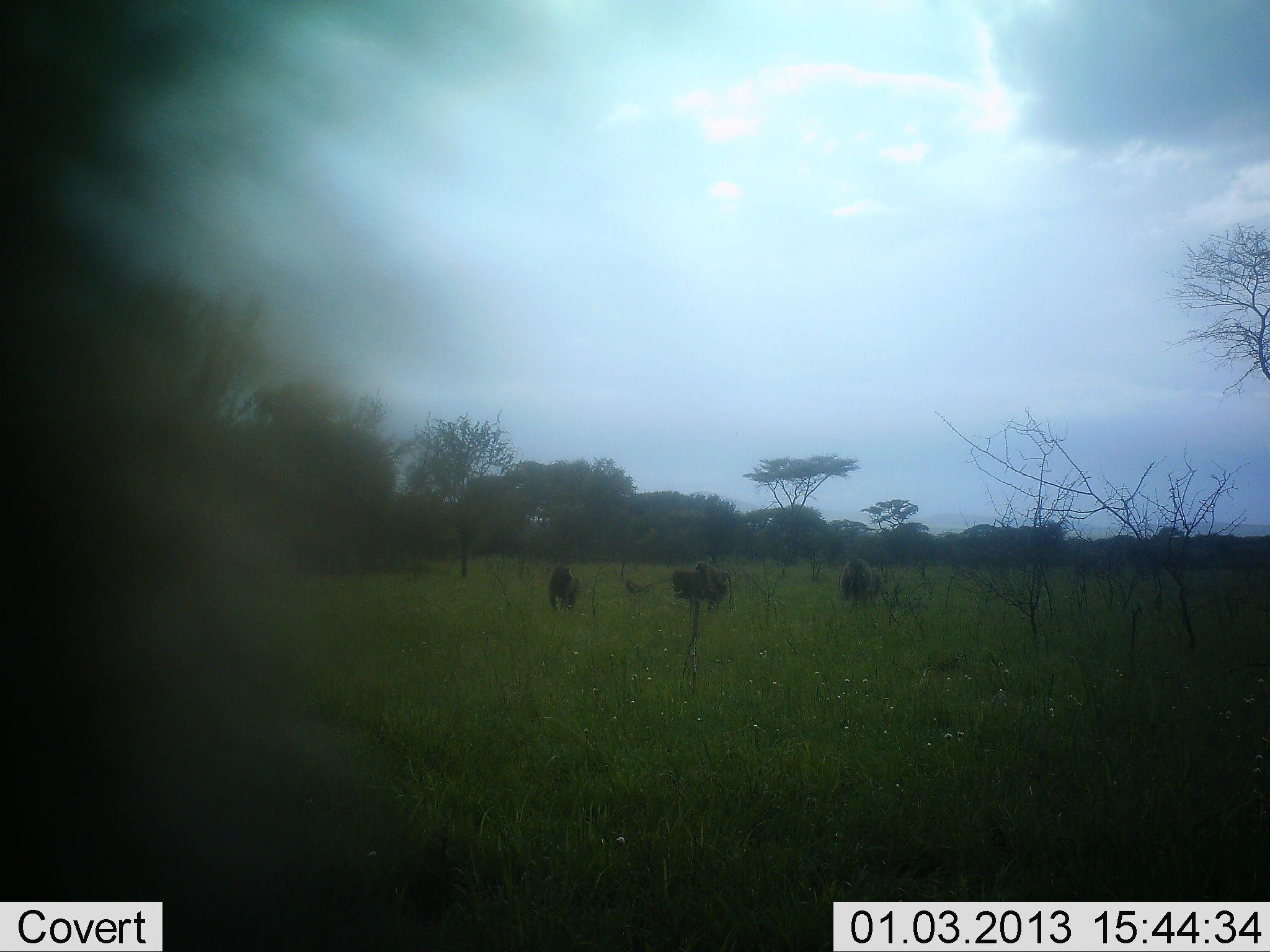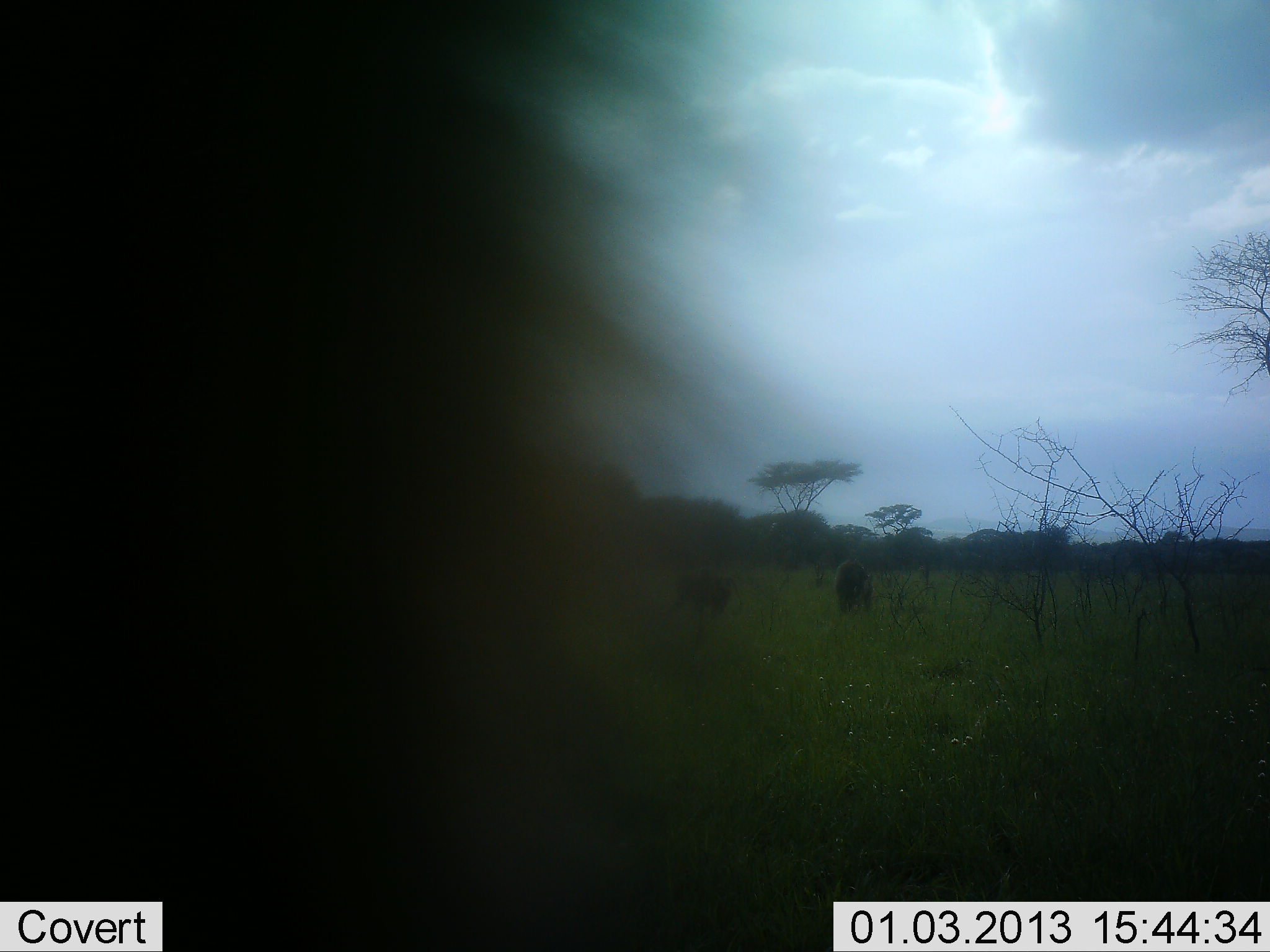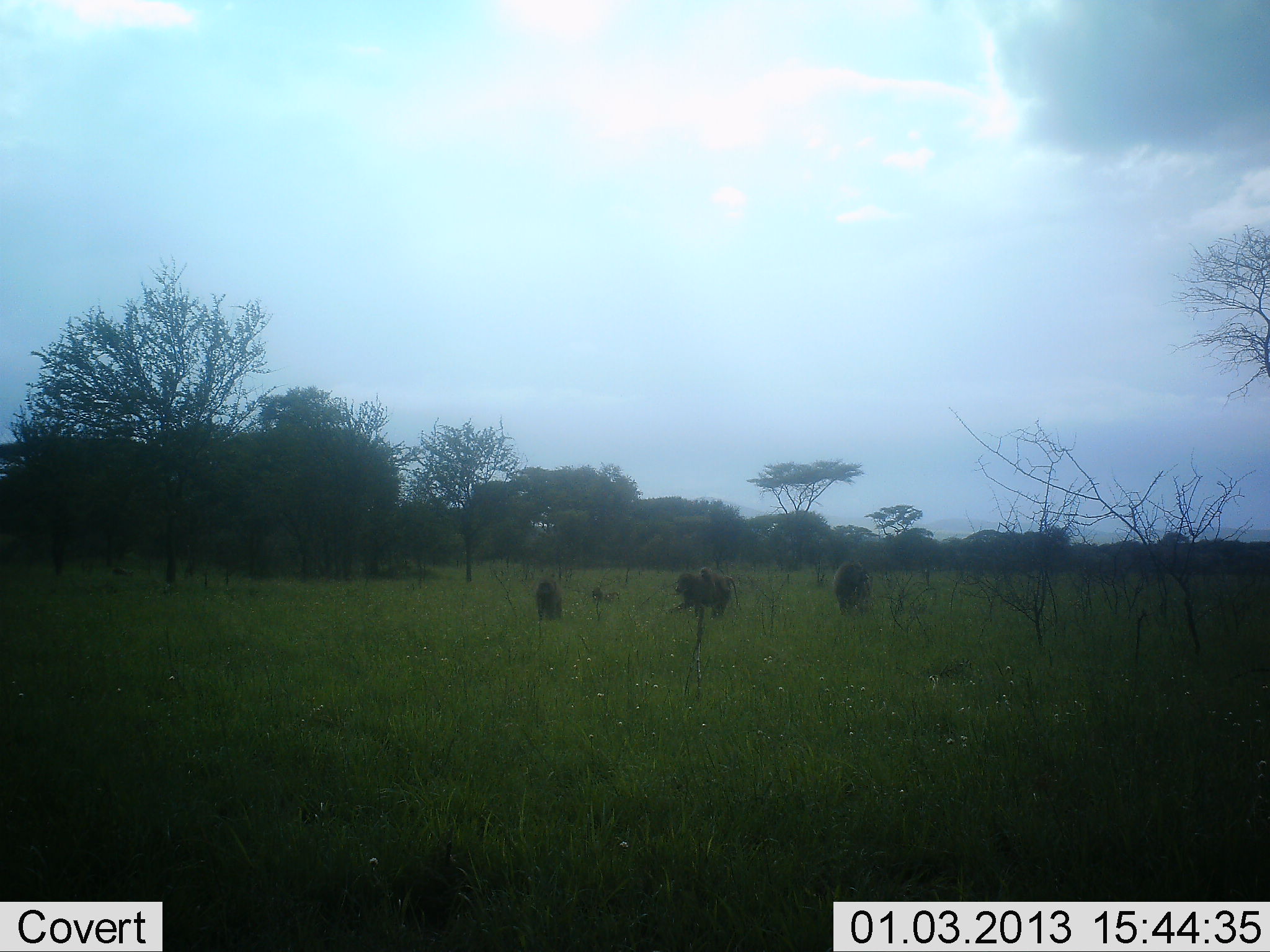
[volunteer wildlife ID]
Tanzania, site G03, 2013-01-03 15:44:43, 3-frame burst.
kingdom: Animalia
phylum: Chordata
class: Mammalia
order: Primates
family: Cercopithecidae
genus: Papio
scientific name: Papio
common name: baboon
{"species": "baboon (Papio)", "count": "5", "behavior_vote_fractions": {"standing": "35%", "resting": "12%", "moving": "71%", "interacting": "6%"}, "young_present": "53%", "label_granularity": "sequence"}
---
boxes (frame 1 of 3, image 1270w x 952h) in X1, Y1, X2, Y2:
animal: 1, 1, 444, 952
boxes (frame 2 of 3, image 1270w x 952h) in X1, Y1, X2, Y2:
animal: 1, 1, 767, 952; 674, 568, 735, 619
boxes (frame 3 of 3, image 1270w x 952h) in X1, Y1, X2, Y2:
animal: 669, 572, 728, 620; 832, 559, 872, 618; 536, 575, 565, 621